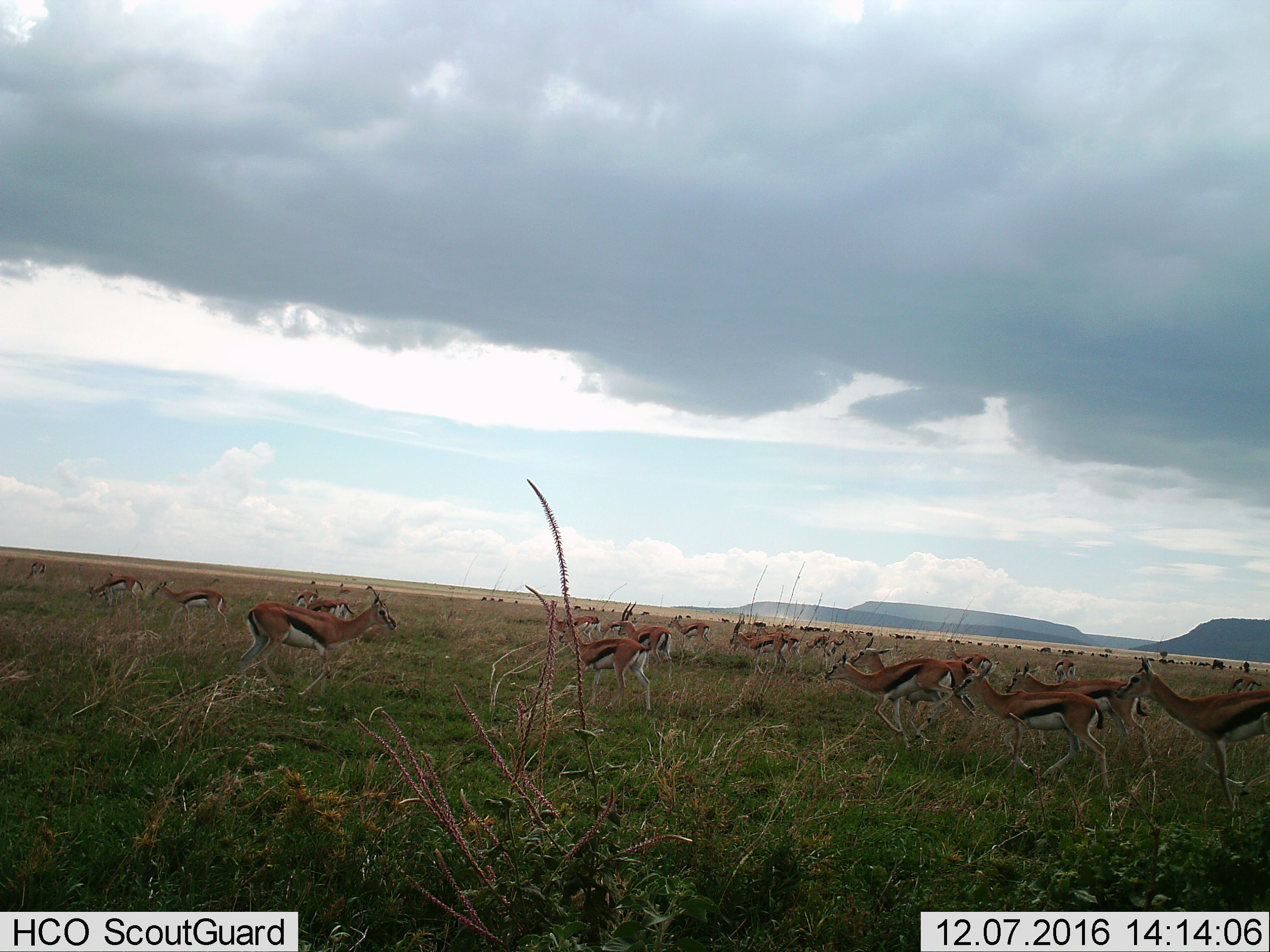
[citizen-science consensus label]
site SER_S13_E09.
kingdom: Animalia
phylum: Chordata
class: Mammalia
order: Artiodactyla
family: Bovidae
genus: Eudorcas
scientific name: Eudorcas thomsonii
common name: thomson's gazelle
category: gazellethomsons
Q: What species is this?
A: Gazellethomsons (thomson's gazelle) (Eudorcas thomsonii).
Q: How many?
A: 11-50.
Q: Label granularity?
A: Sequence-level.